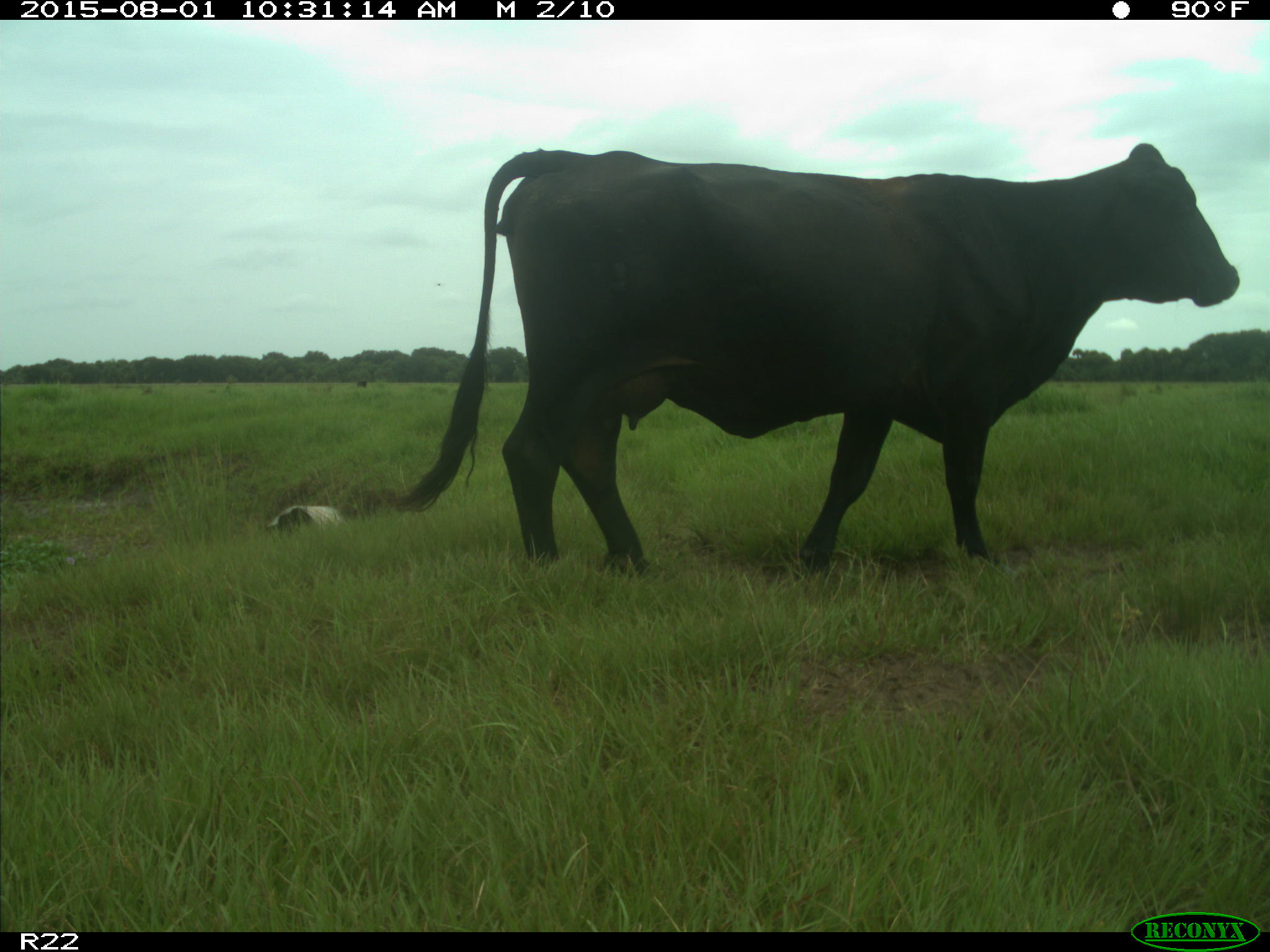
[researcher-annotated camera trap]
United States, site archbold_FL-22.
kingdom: Animalia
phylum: Chordata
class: Mammalia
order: Artiodactyla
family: Bovidae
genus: Bos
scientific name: Bos taurus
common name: domestic cow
Bos taurus (domestic cow).